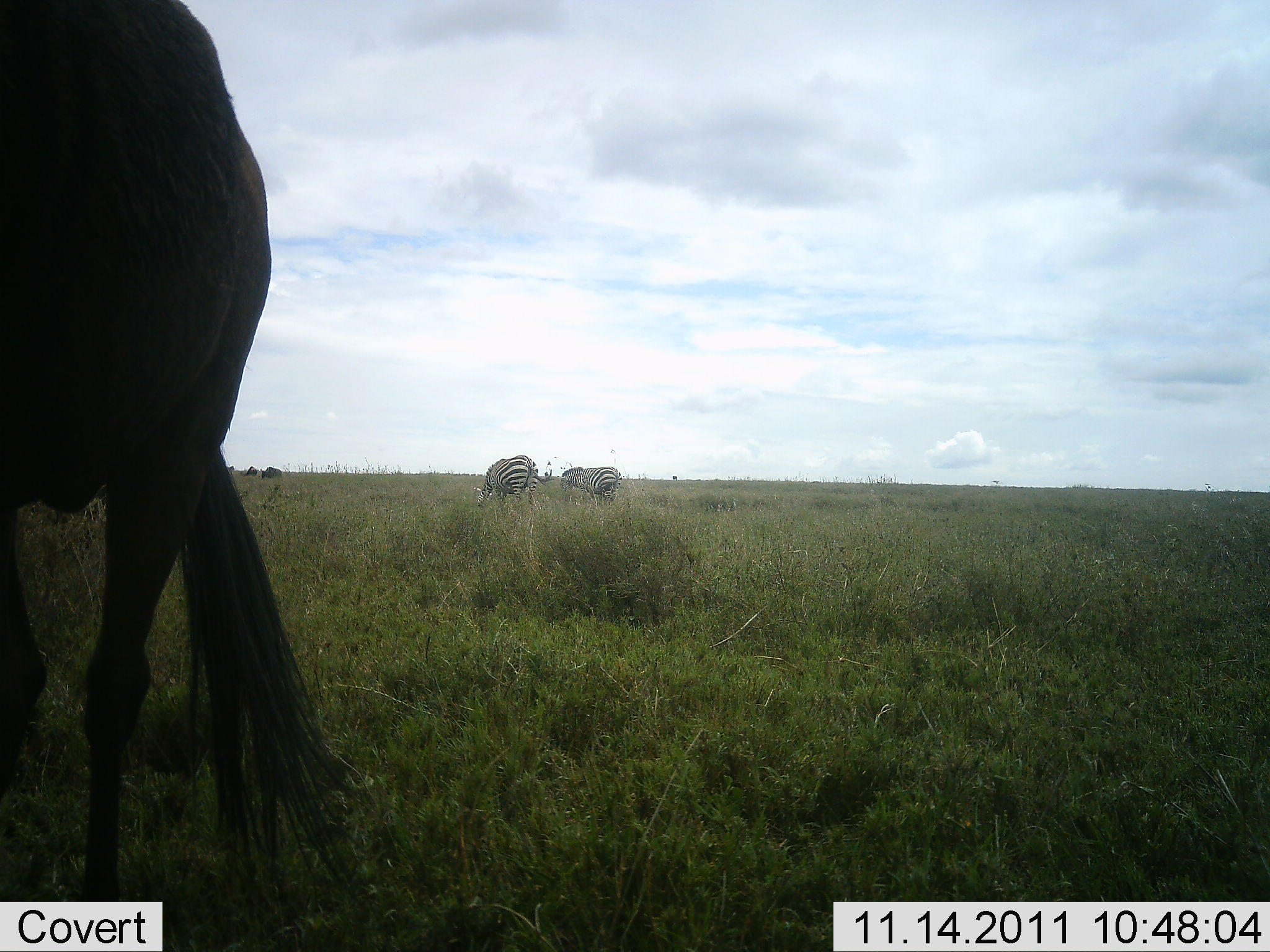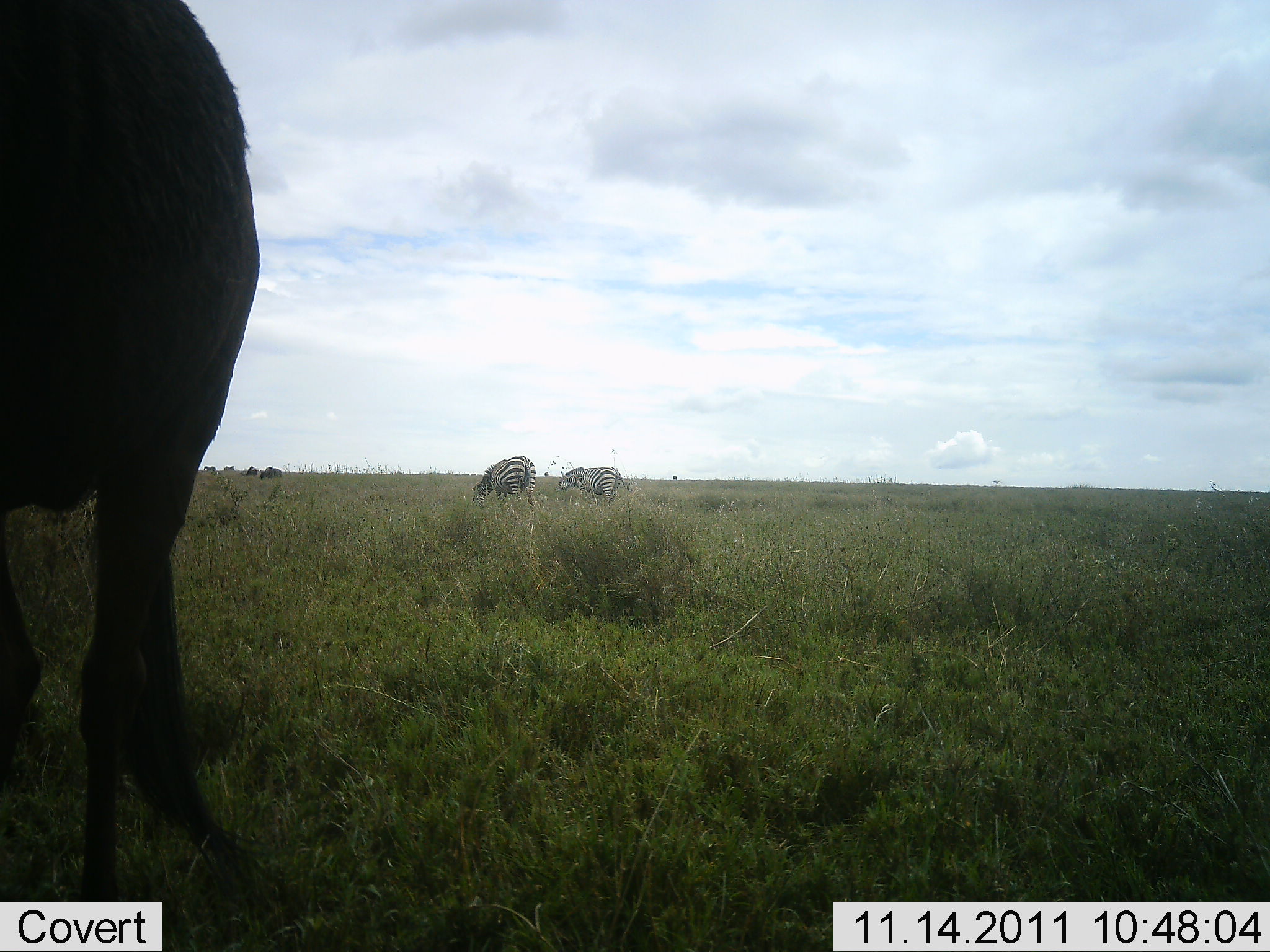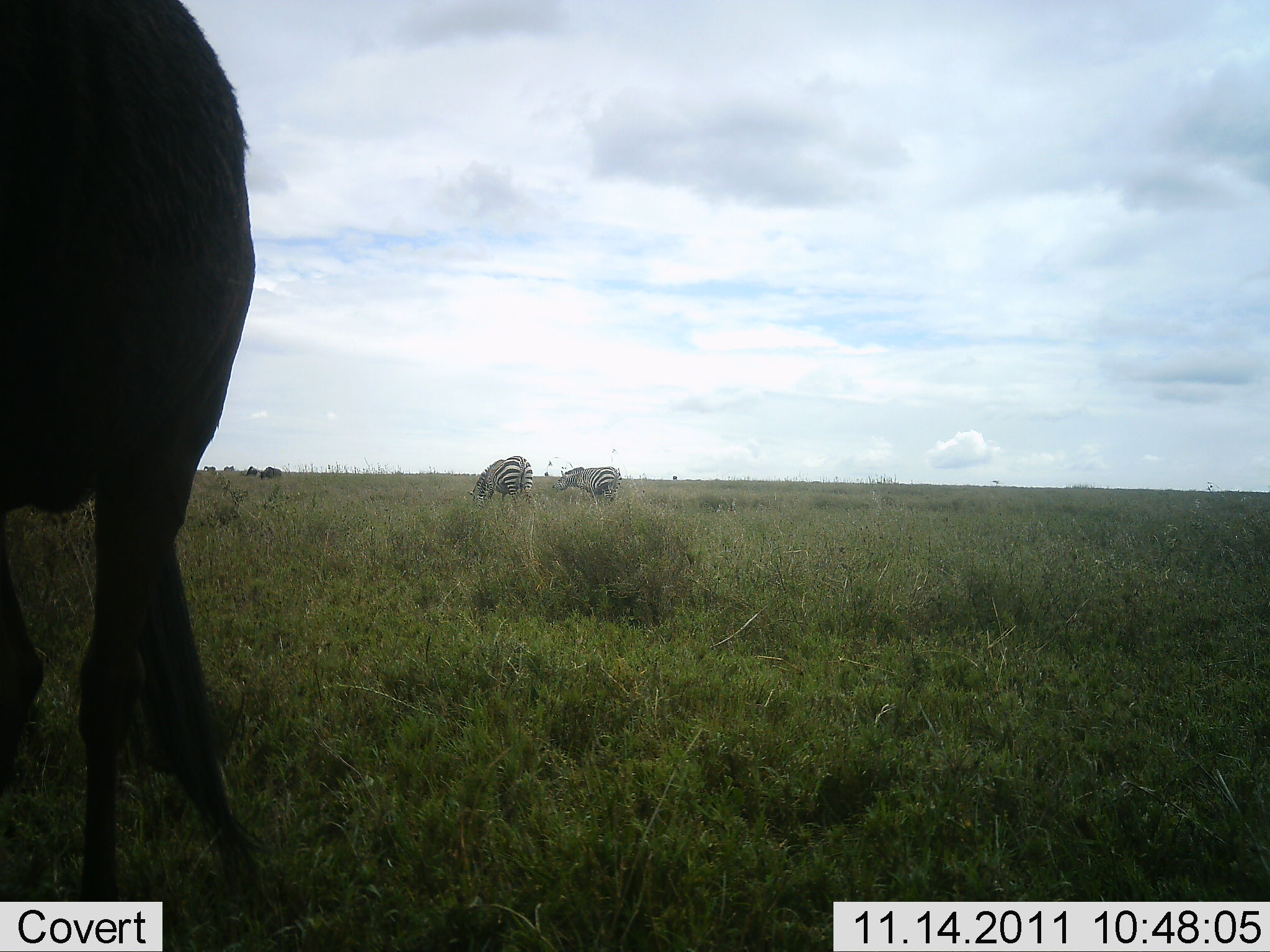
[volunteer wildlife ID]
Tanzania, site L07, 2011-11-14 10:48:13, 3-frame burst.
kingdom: Animalia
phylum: Chordata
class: Mammalia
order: Artiodactyla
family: Bovidae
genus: Connochaetes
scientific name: Connochaetes taurinus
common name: blue wildebeest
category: wildebeest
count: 1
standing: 86%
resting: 0%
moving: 0%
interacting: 0%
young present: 0%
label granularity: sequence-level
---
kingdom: Animalia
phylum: Chordata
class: Mammalia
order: Perissodactyla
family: Equidae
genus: Equus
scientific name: Equus quagga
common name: plains zebra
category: zebra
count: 2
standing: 30%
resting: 0%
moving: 0%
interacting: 0%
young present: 0%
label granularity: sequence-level